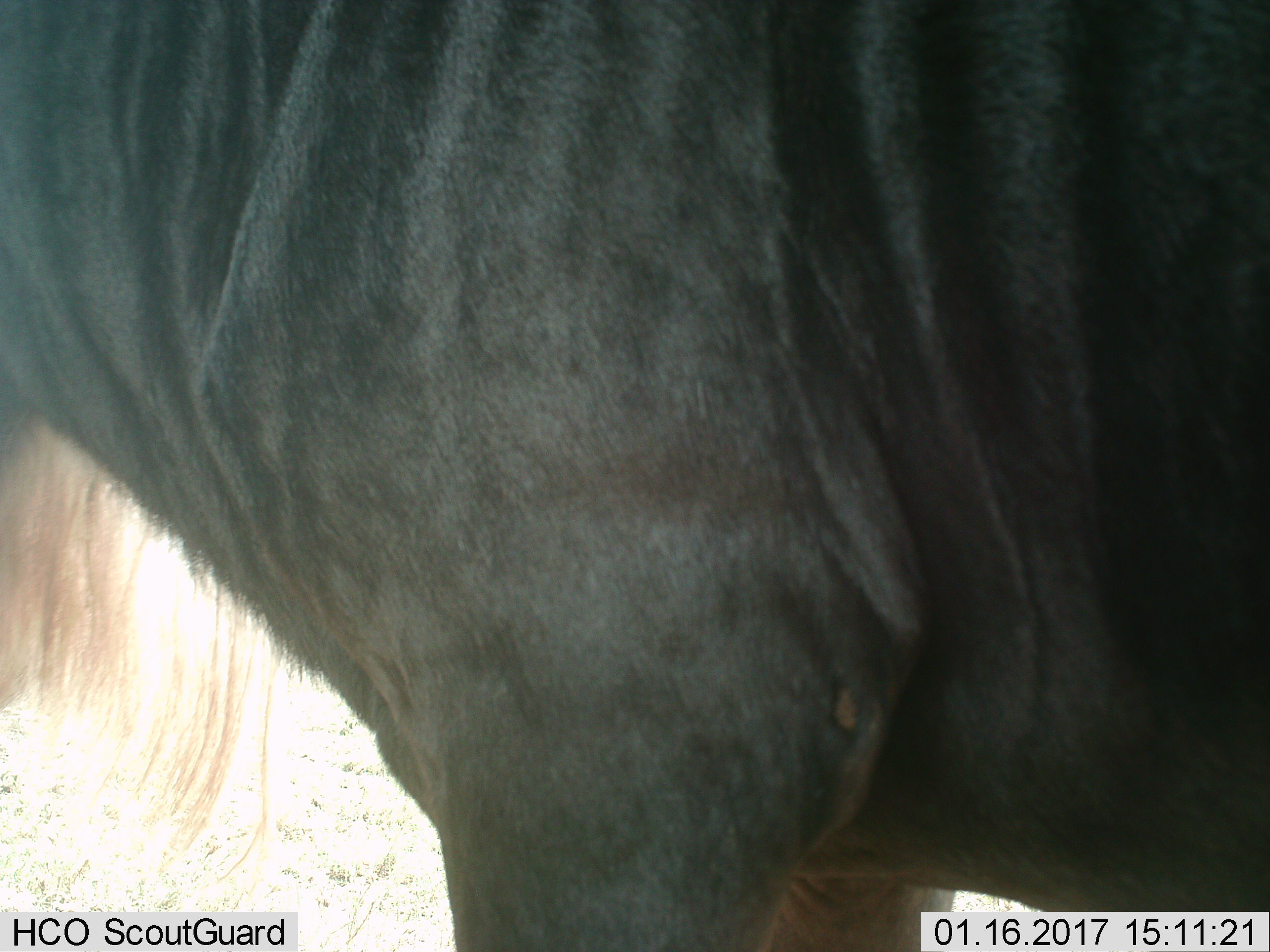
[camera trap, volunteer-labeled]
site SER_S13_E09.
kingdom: Animalia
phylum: Chordata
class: Mammalia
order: Artiodactyla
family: Bovidae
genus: Connochaetes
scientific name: Connochaetes taurinus taurinus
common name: blue wildebeest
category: wildebeestblue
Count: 1.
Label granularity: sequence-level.